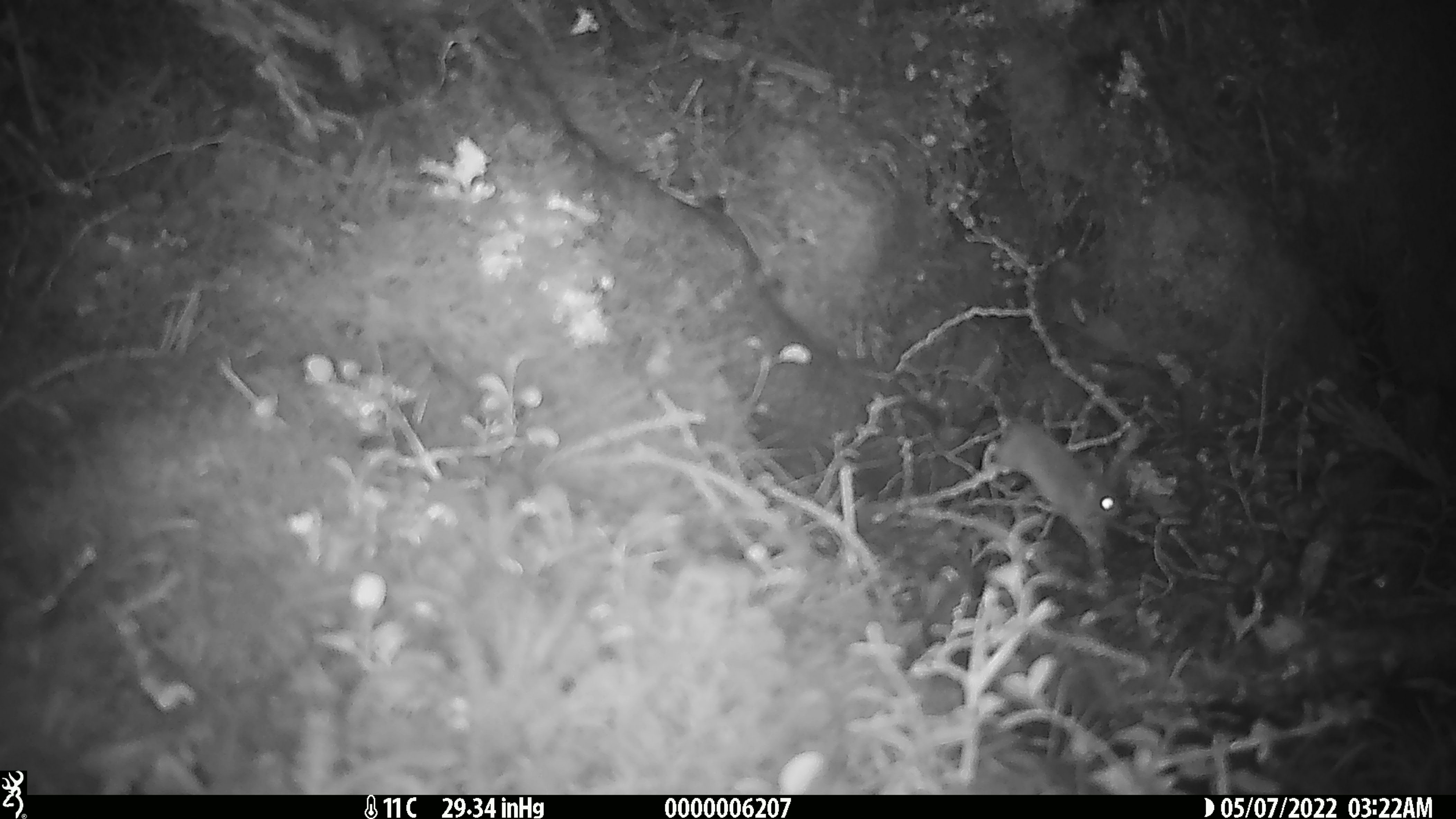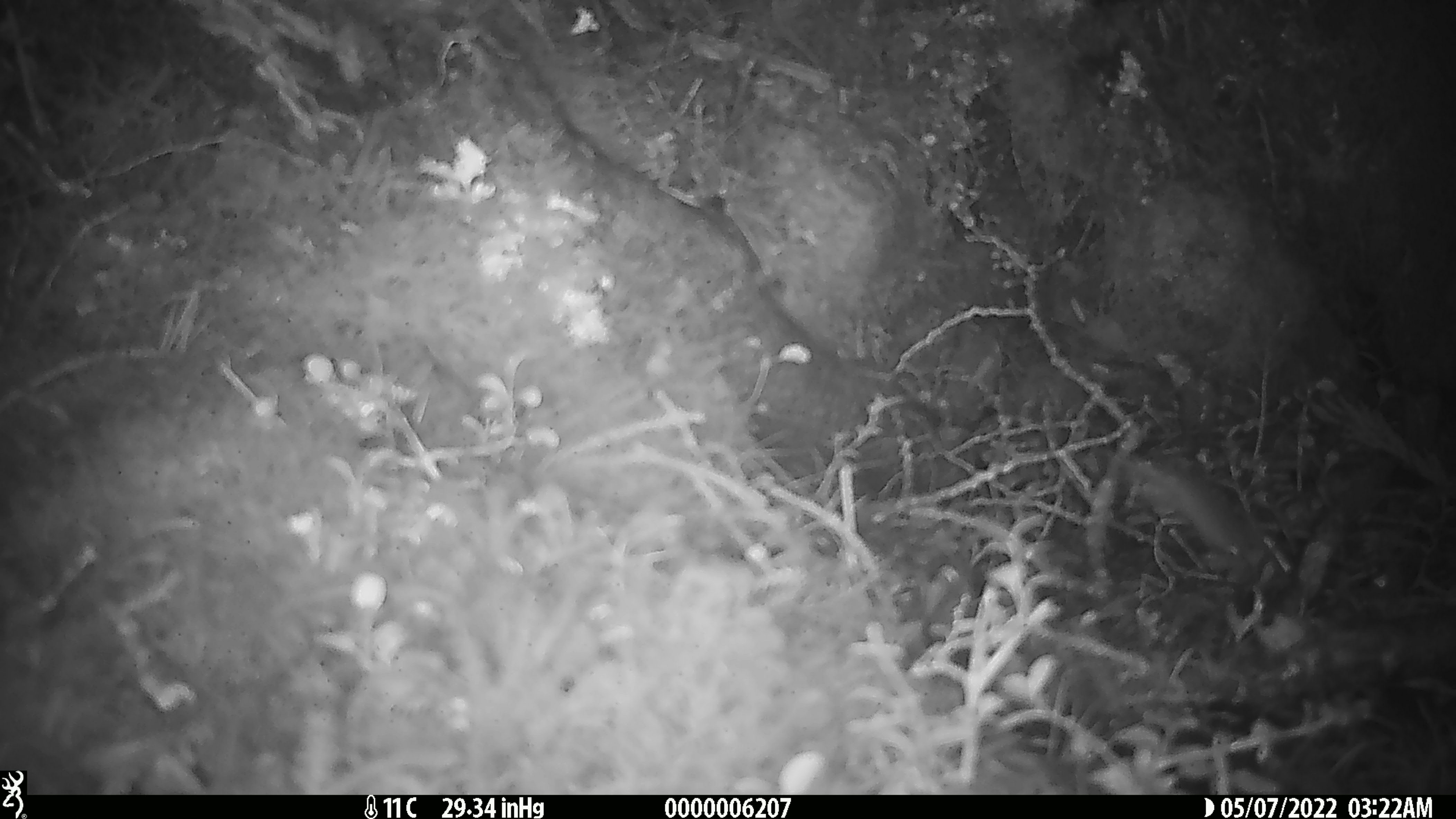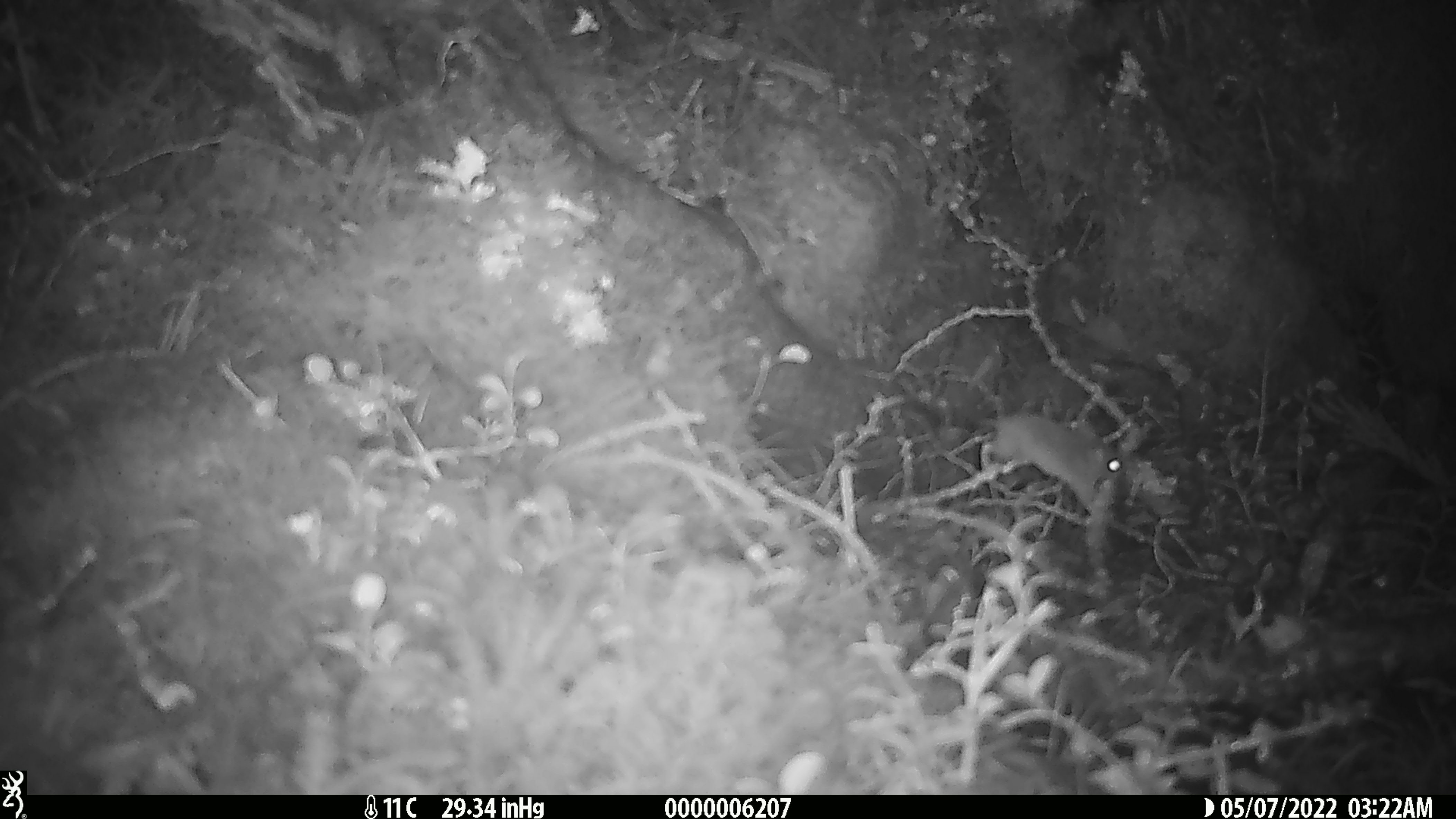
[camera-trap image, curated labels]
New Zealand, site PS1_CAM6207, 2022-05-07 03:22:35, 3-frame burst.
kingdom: Animalia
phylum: Chordata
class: Mammalia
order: Rodentia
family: Muridae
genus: Mus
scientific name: Mus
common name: mouse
Mouse (Mus).